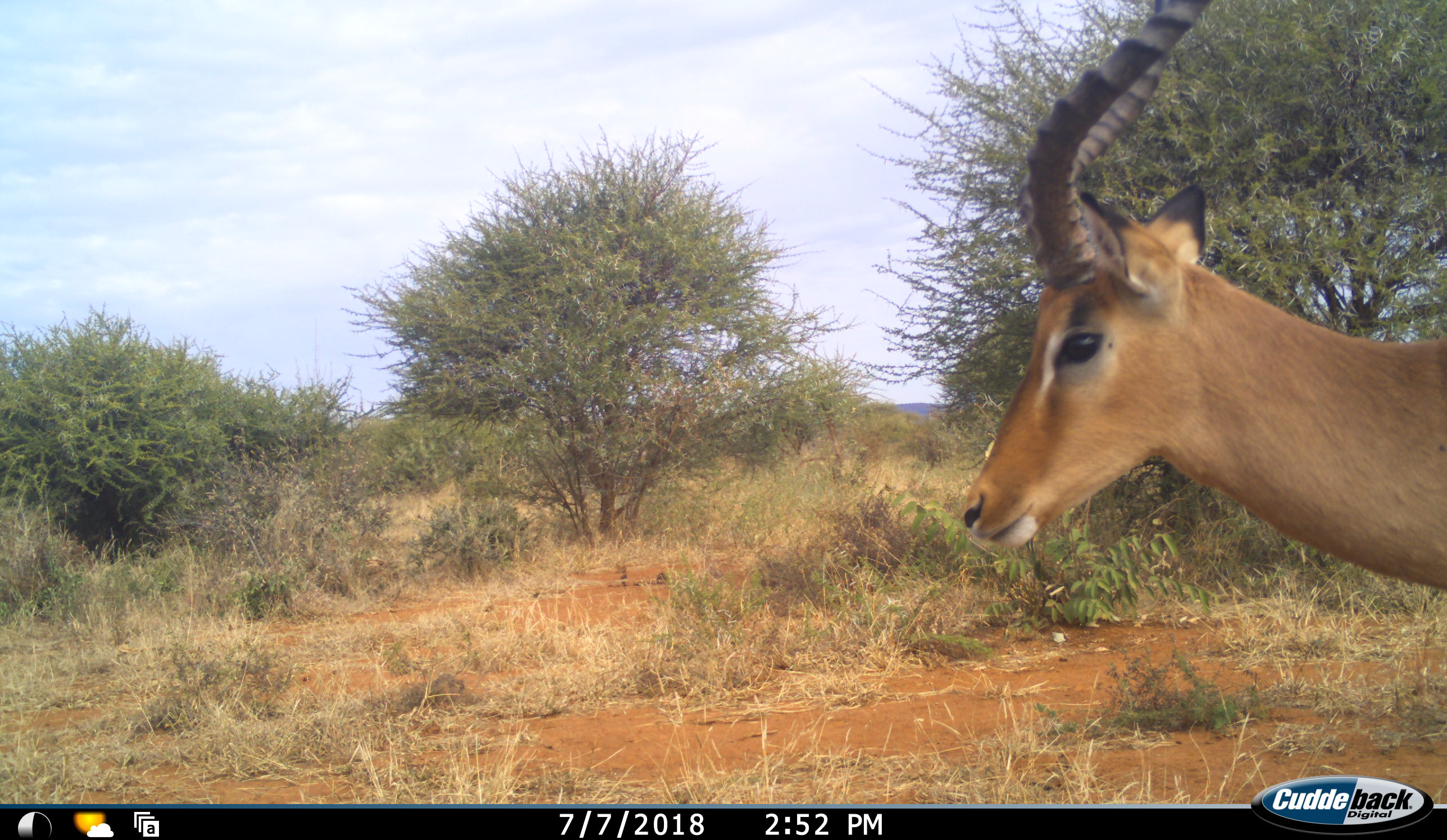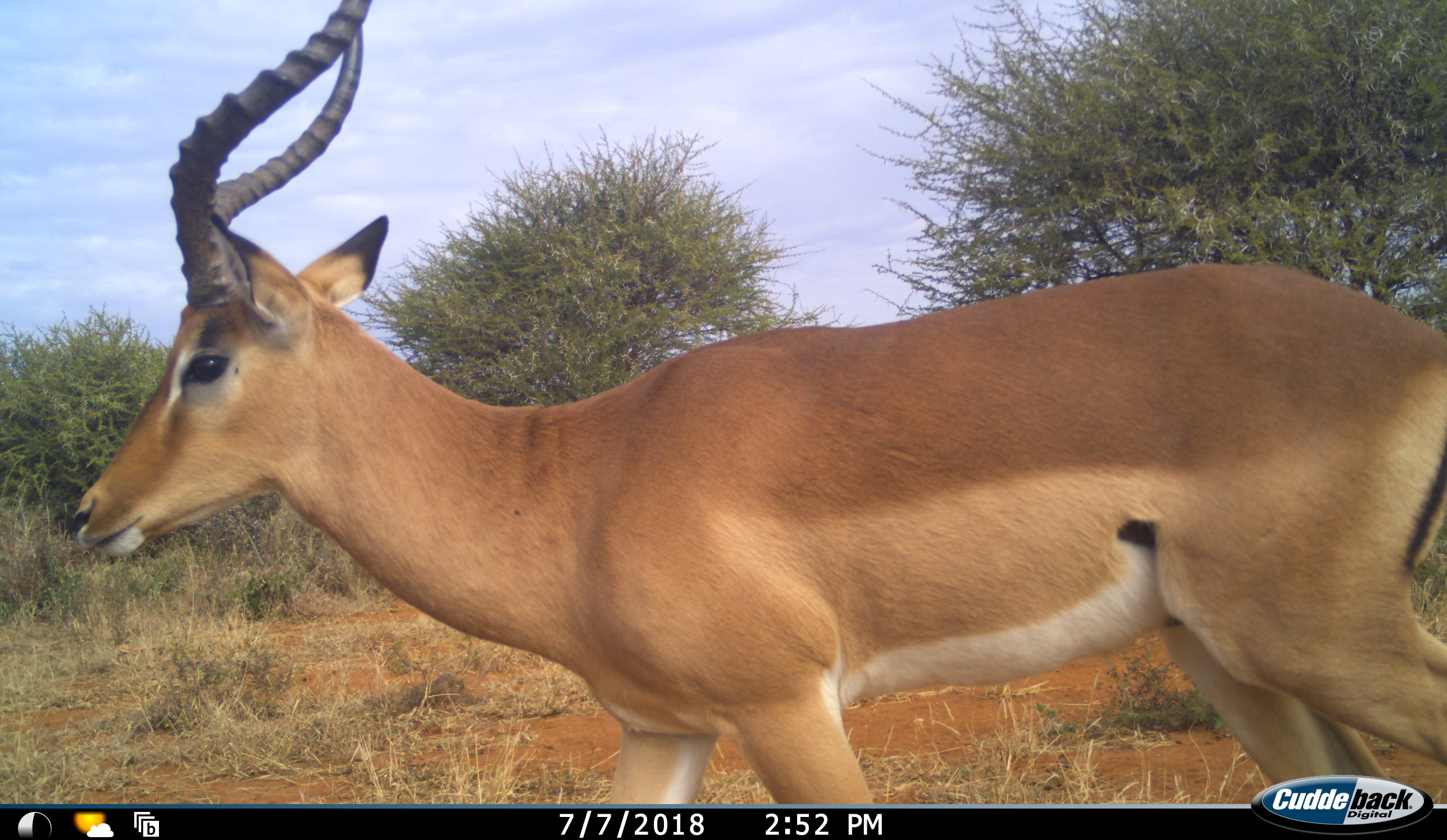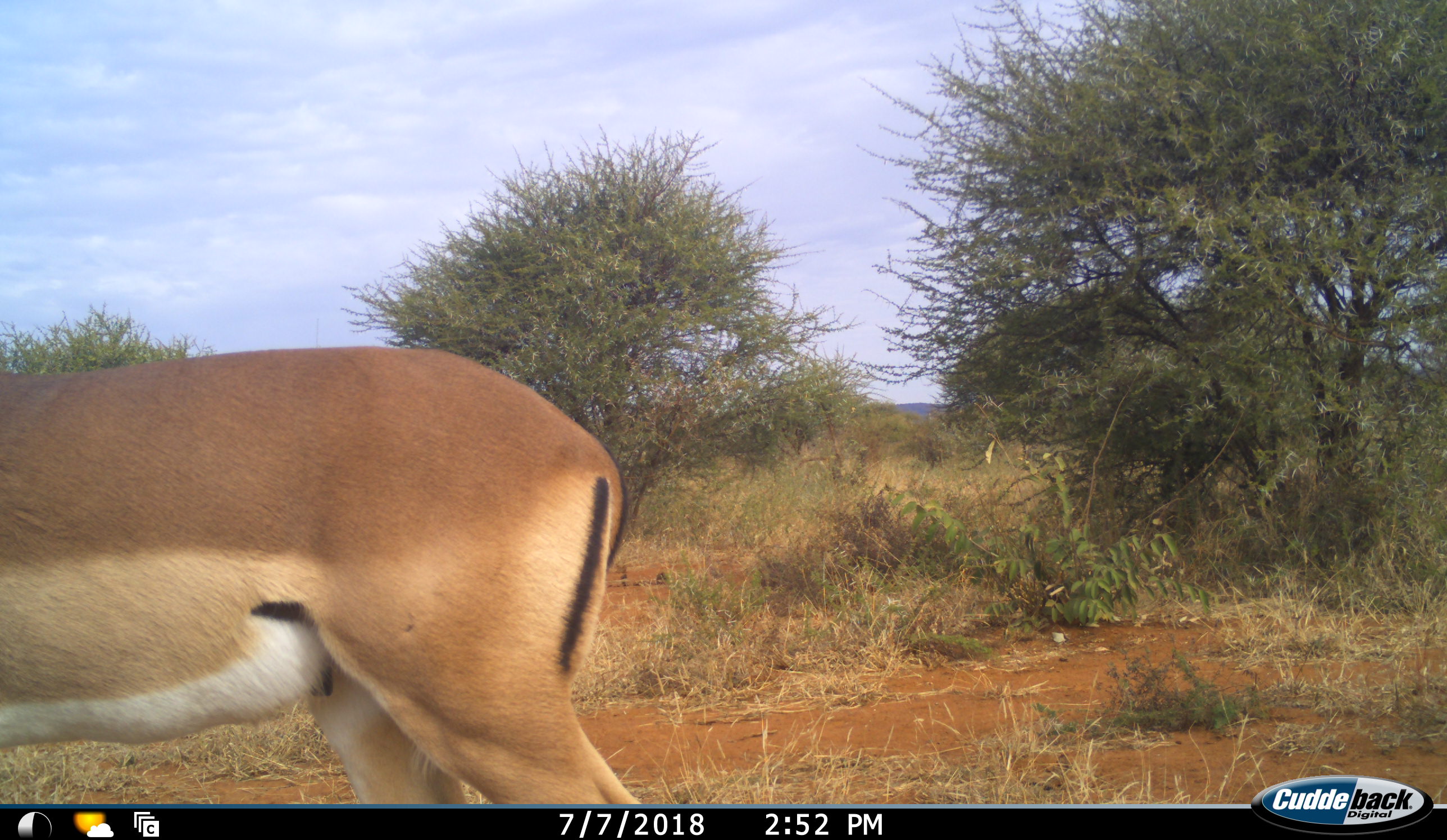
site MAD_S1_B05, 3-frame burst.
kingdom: Animalia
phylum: Chordata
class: Mammalia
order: Artiodactyla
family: Bovidae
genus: Aepyceros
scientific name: Aepyceros melampus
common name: impala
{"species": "impala (Aepyceros melampus)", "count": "1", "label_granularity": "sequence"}